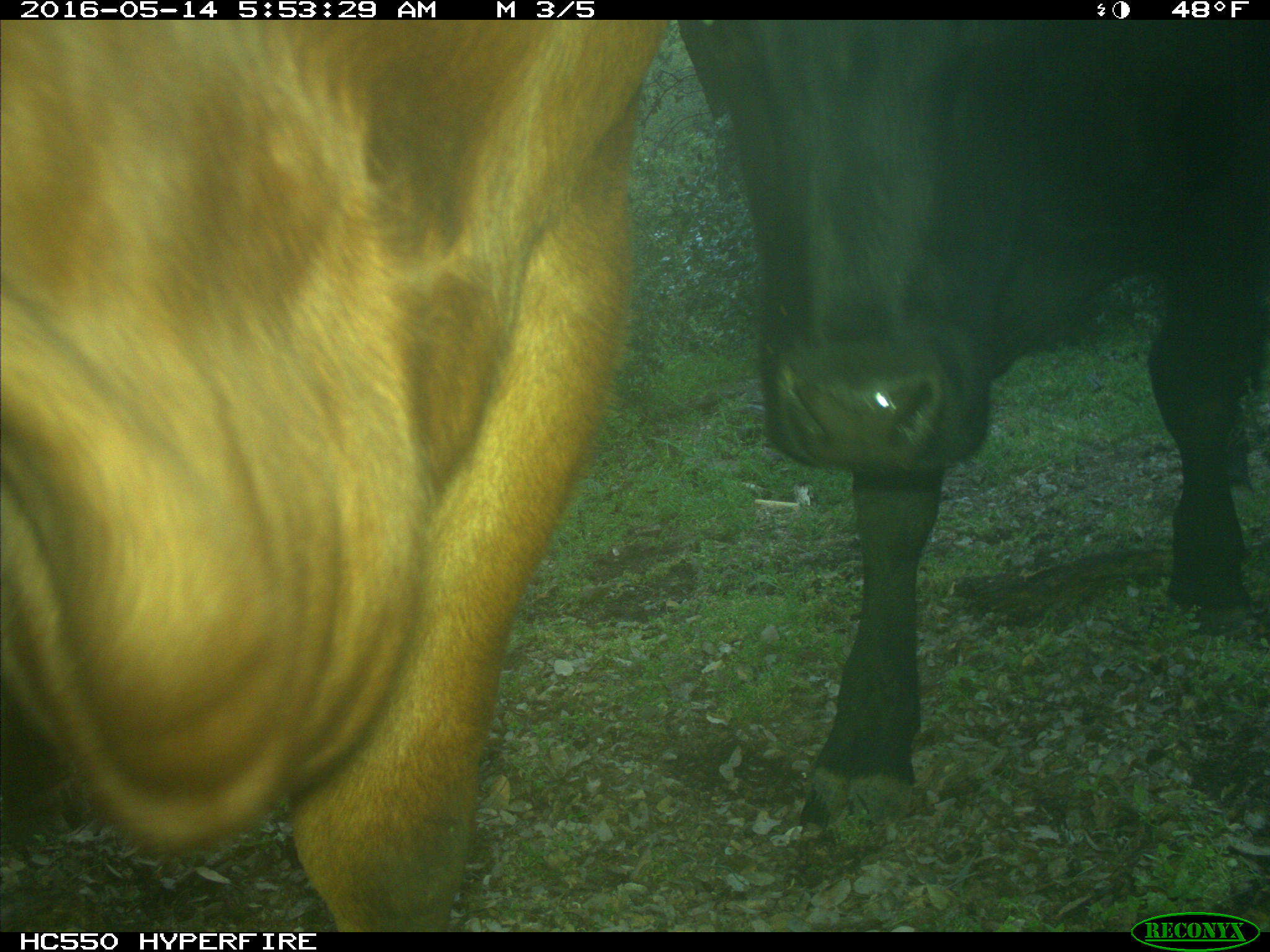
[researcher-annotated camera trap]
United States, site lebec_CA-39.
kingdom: Animalia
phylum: Chordata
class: Mammalia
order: Artiodactyla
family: Bovidae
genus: Bos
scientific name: Bos taurus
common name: domestic cow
Bos taurus (domestic cow).